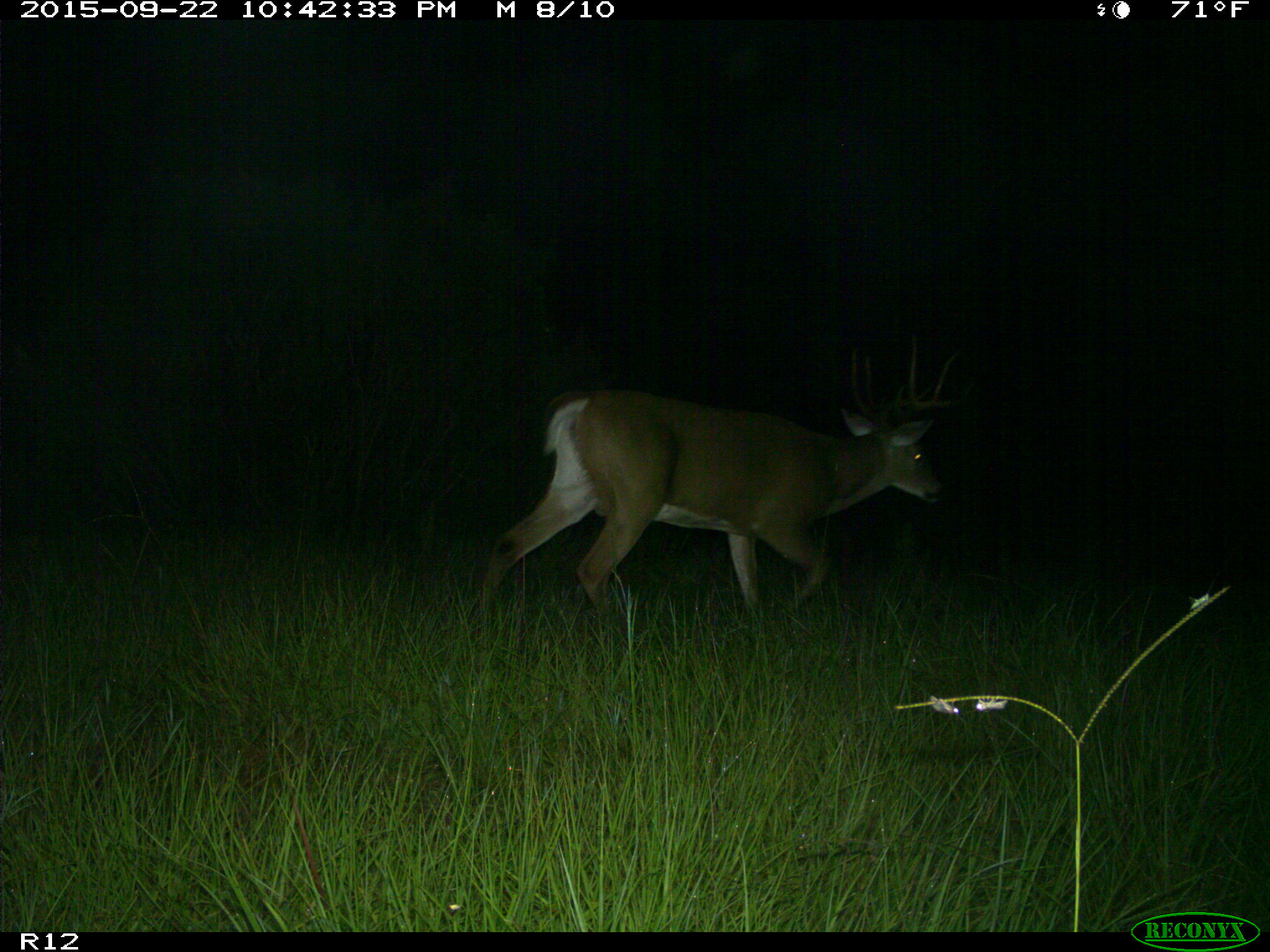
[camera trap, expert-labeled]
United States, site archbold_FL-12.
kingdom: Animalia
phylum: Chordata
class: Mammalia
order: Artiodactyla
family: Cervidae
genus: Odocoileus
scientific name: Odocoileus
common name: deer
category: unidentified deer